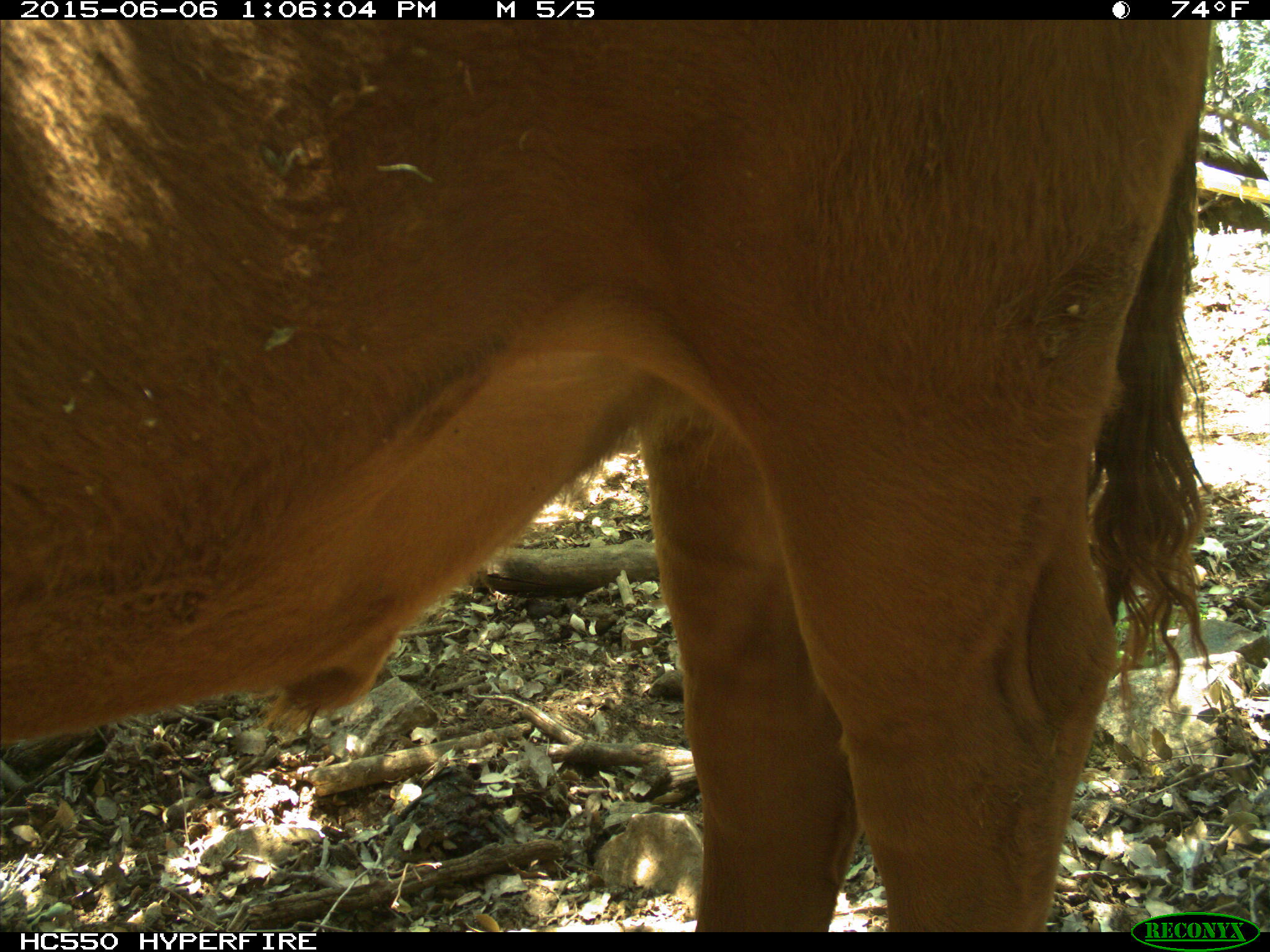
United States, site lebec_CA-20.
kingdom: Animalia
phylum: Chordata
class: Mammalia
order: Artiodactyla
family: Bovidae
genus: Bos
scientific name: Bos taurus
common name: domestic cow